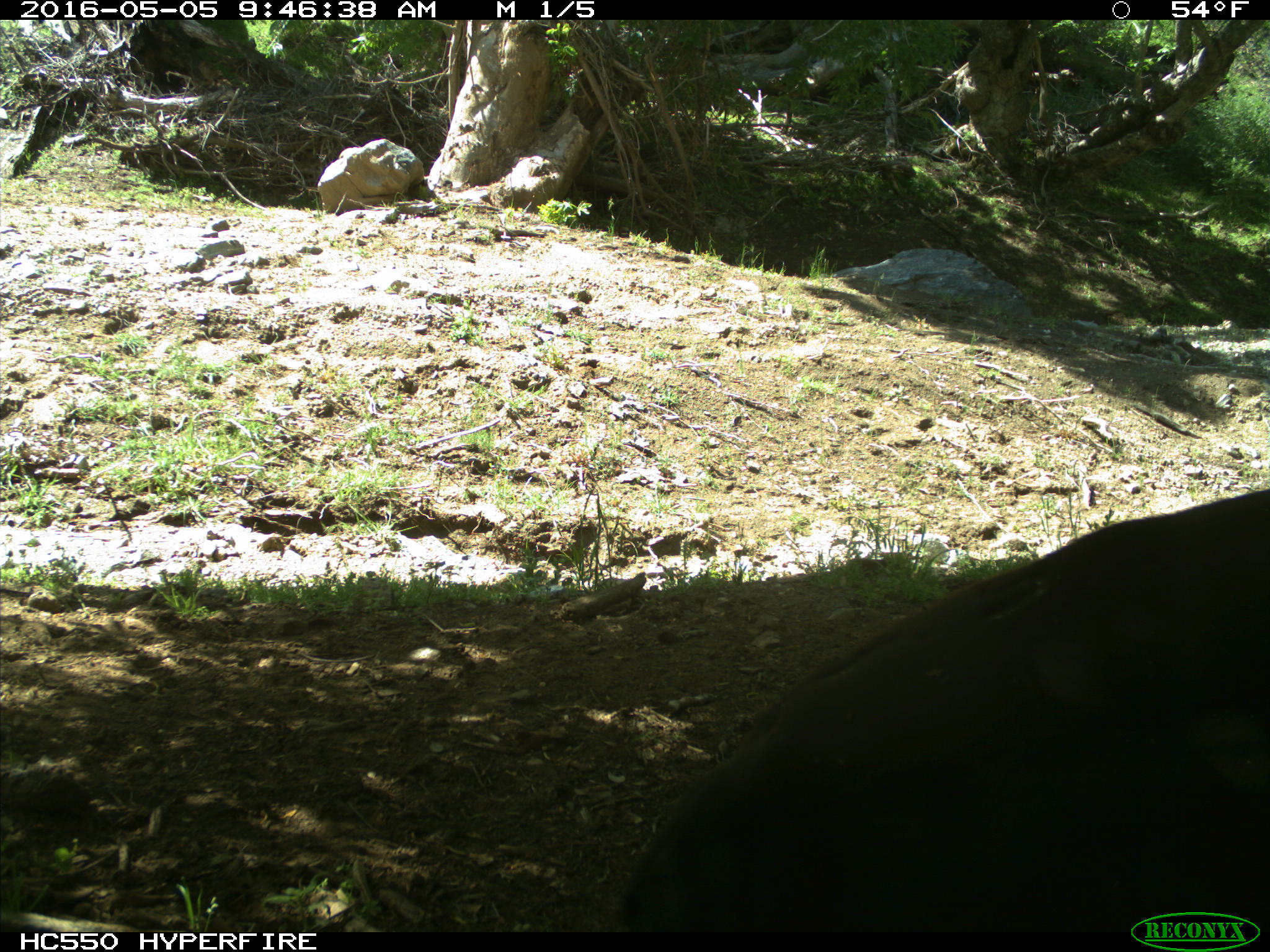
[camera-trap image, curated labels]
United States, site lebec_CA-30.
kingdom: Animalia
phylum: Chordata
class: Mammalia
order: Artiodactyla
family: Bovidae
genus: Bos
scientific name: Bos taurus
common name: domestic cow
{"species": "Bos taurus (domestic cow)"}